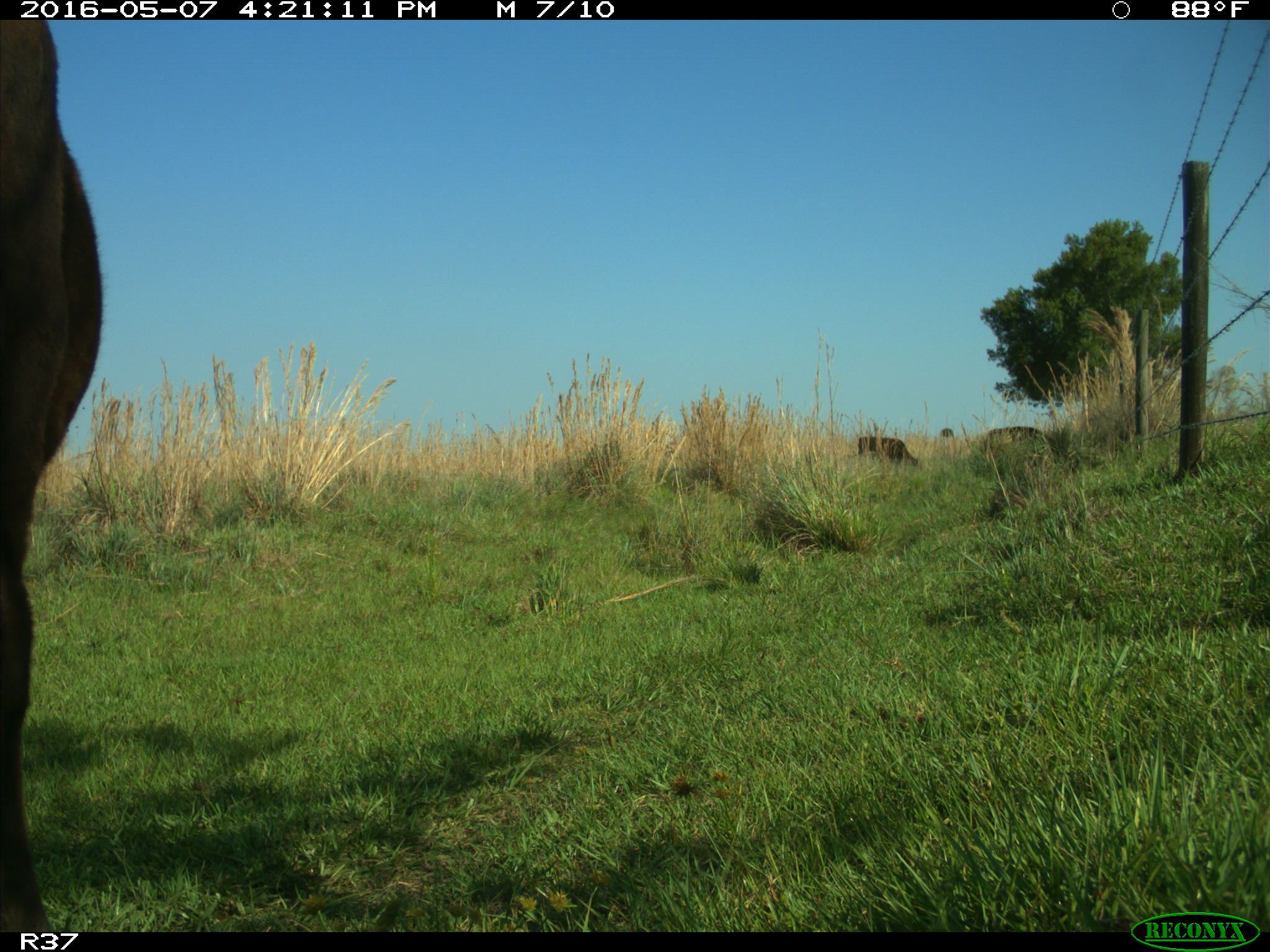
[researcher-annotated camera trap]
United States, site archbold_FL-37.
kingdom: Animalia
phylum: Chordata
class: Mammalia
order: Artiodactyla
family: Bovidae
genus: Bos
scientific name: Bos taurus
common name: domestic cow